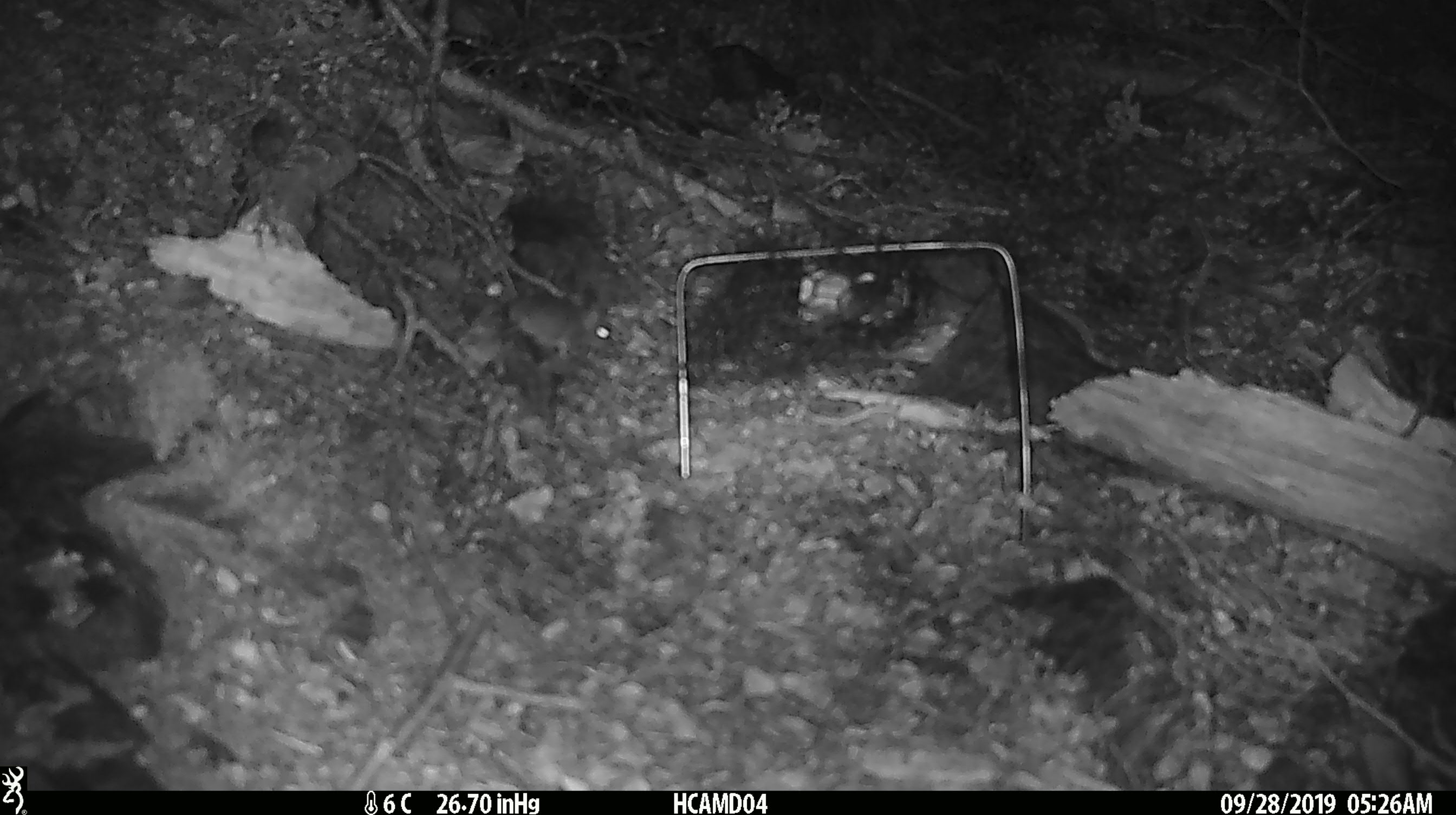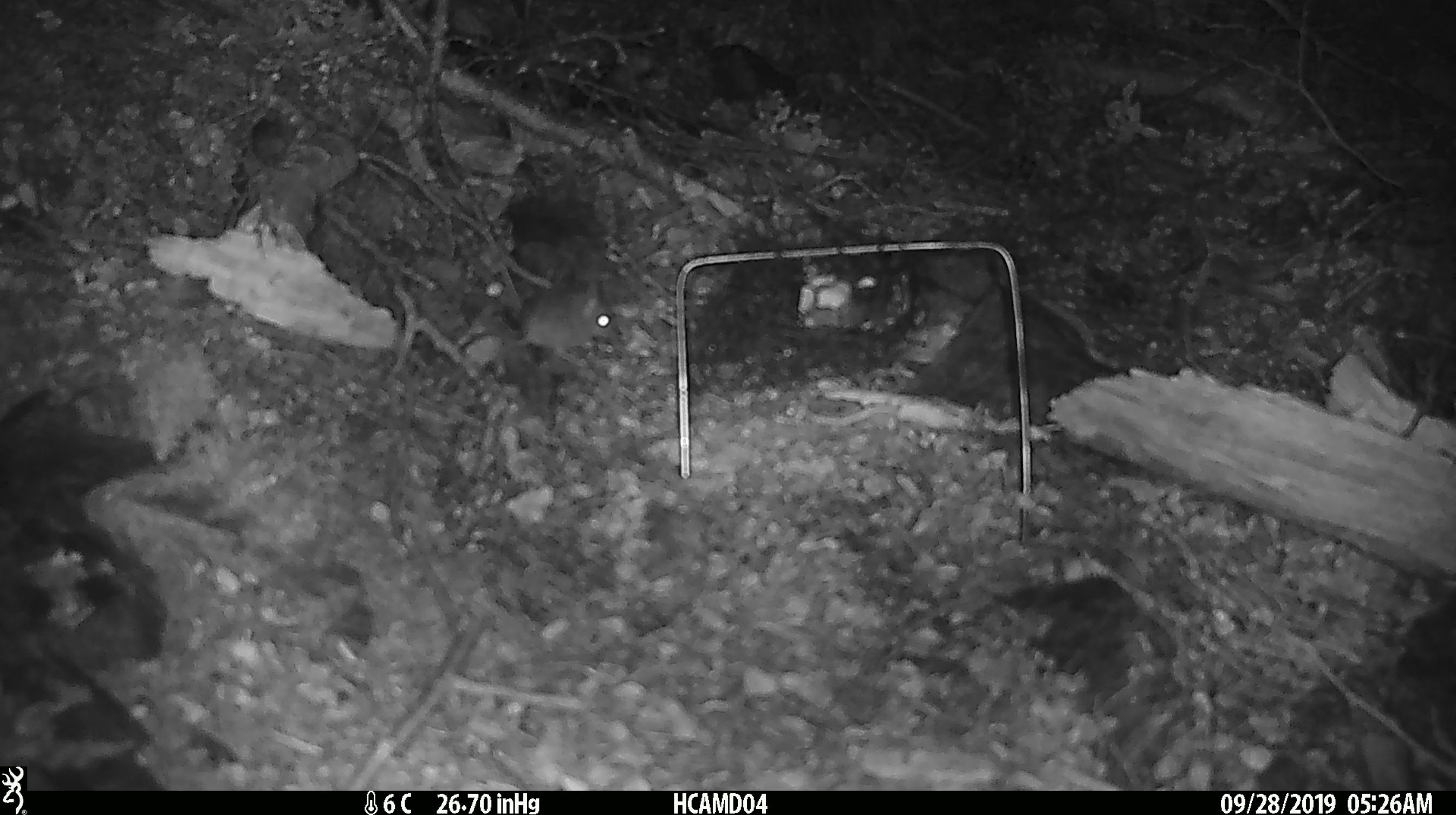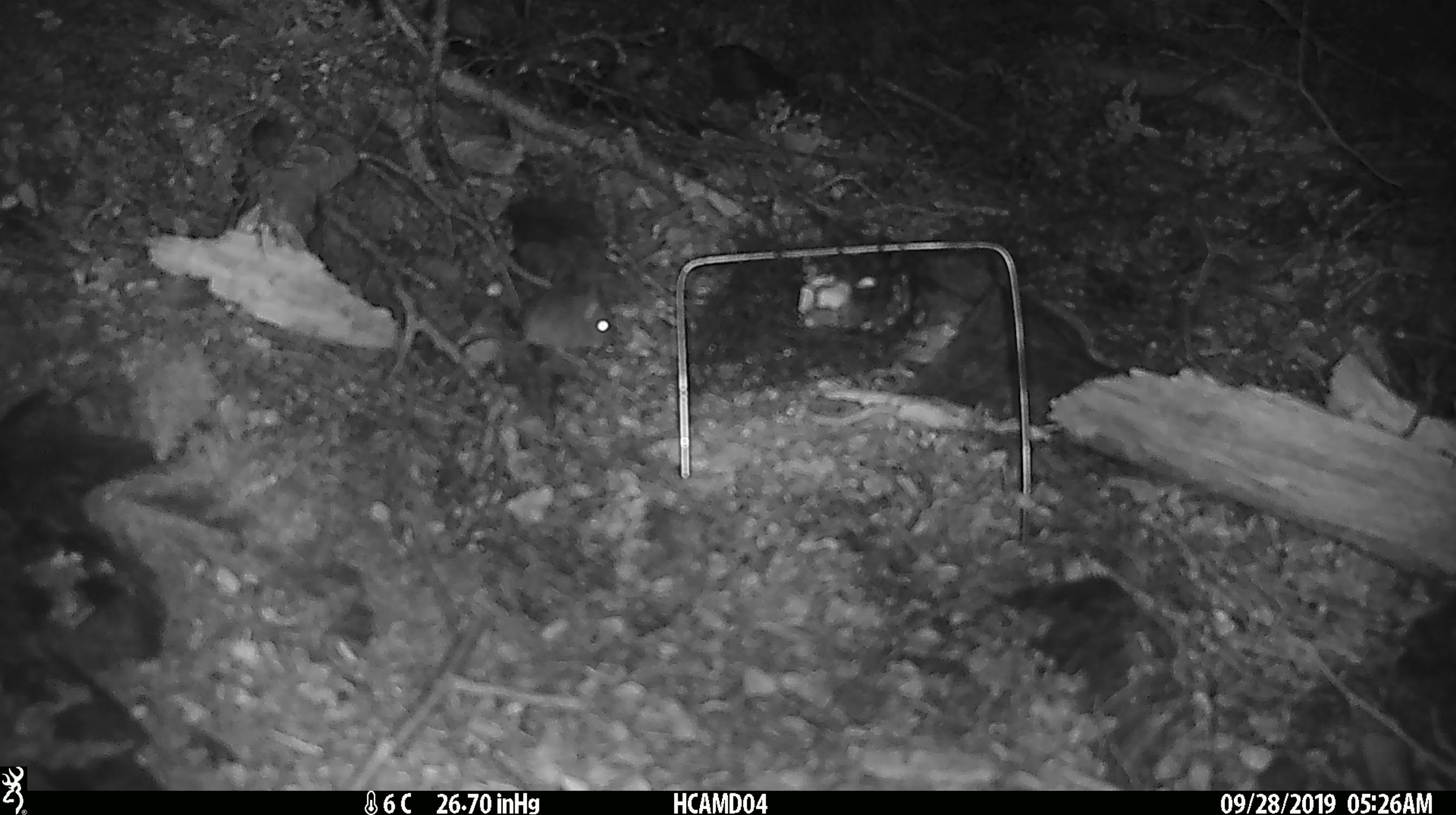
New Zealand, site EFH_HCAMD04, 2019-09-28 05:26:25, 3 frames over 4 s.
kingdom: Animalia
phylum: Chordata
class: Mammalia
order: Rodentia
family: Muridae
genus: Mus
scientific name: Mus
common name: mouse